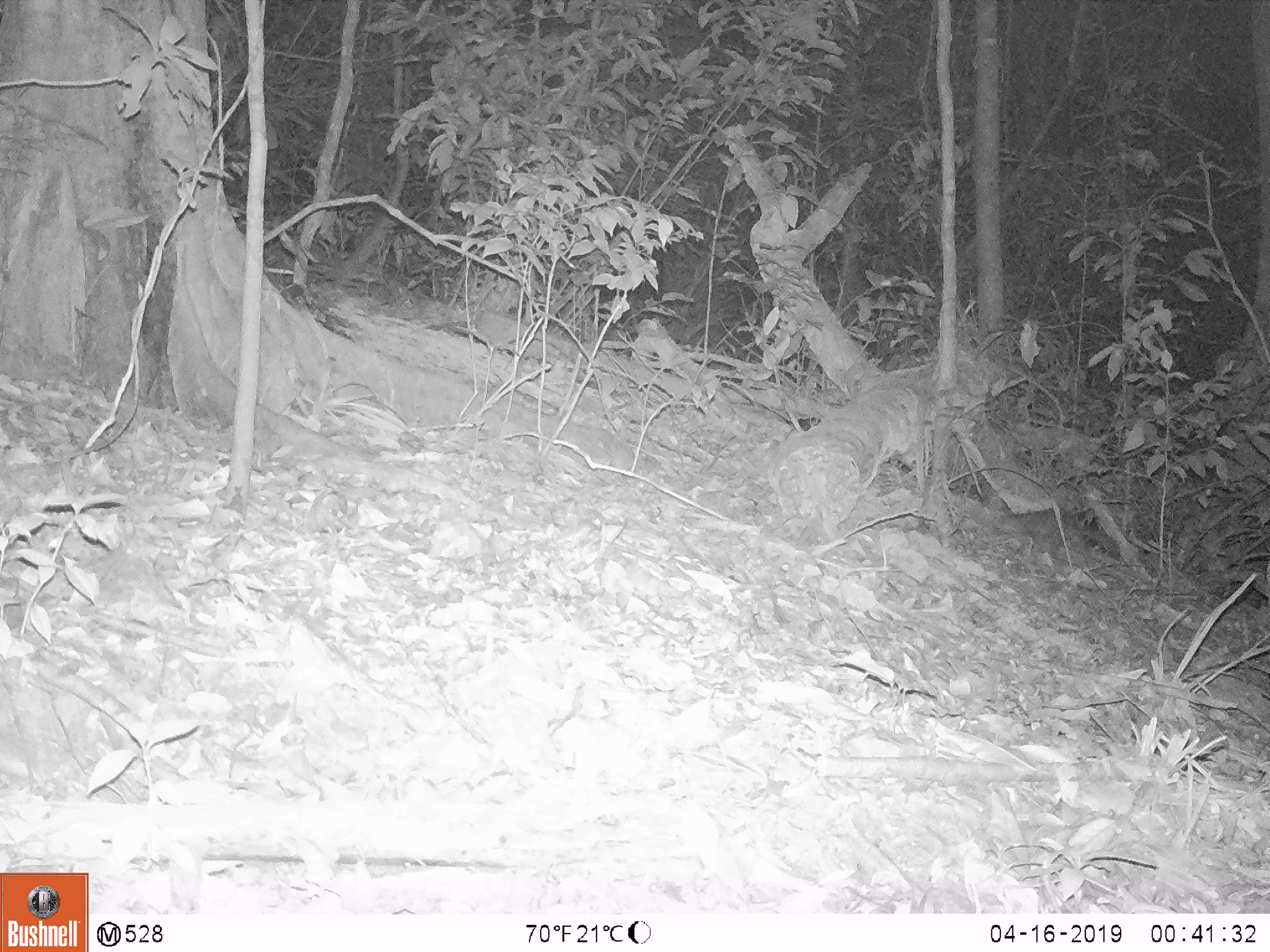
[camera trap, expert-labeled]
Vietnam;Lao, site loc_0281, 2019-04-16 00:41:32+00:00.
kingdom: Animalia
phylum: Chordata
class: Mammalia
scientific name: Mammalia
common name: mammal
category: unidentified small mammal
Unidentified small mammal (mammal) (Mammalia). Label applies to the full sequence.